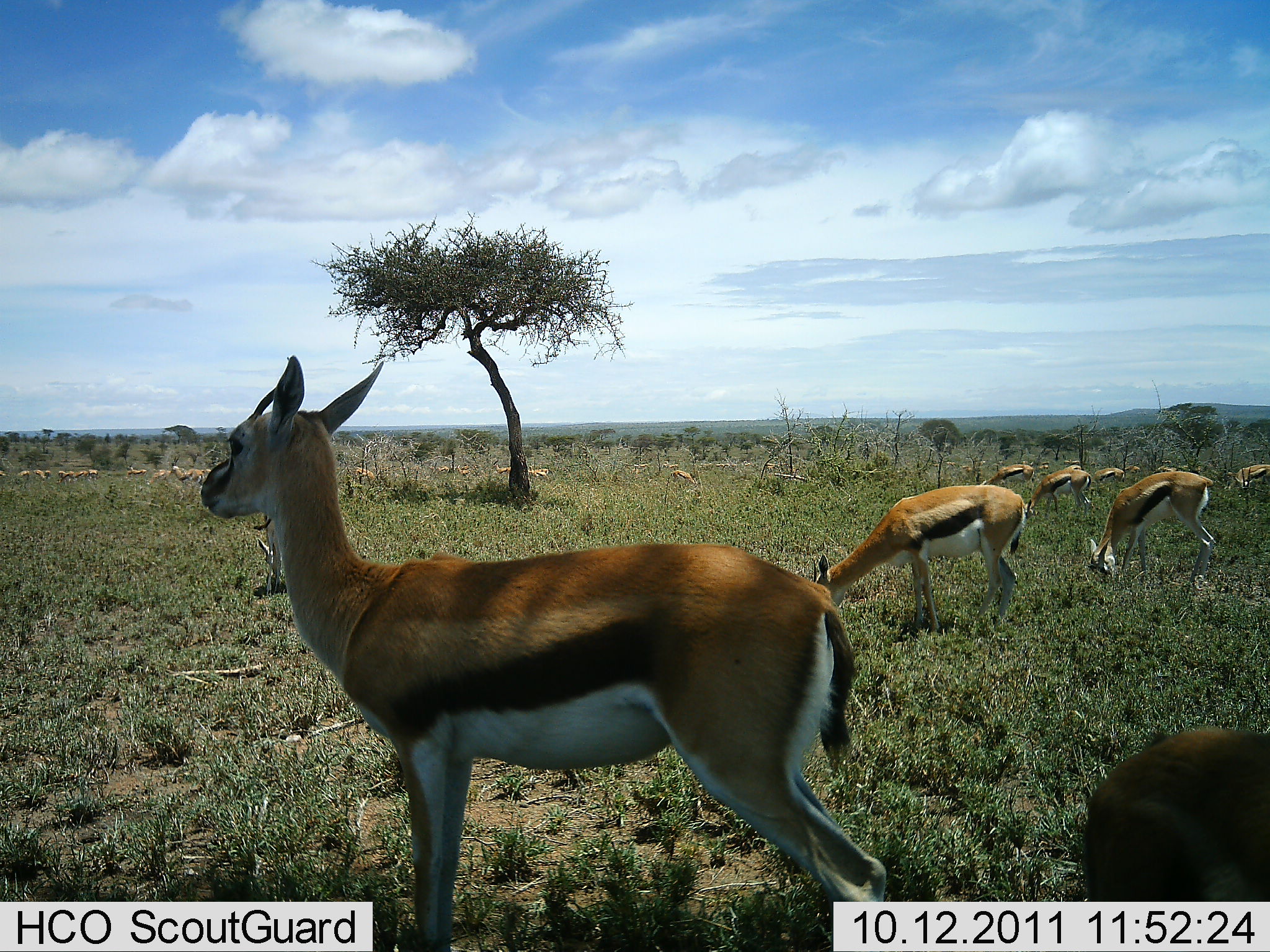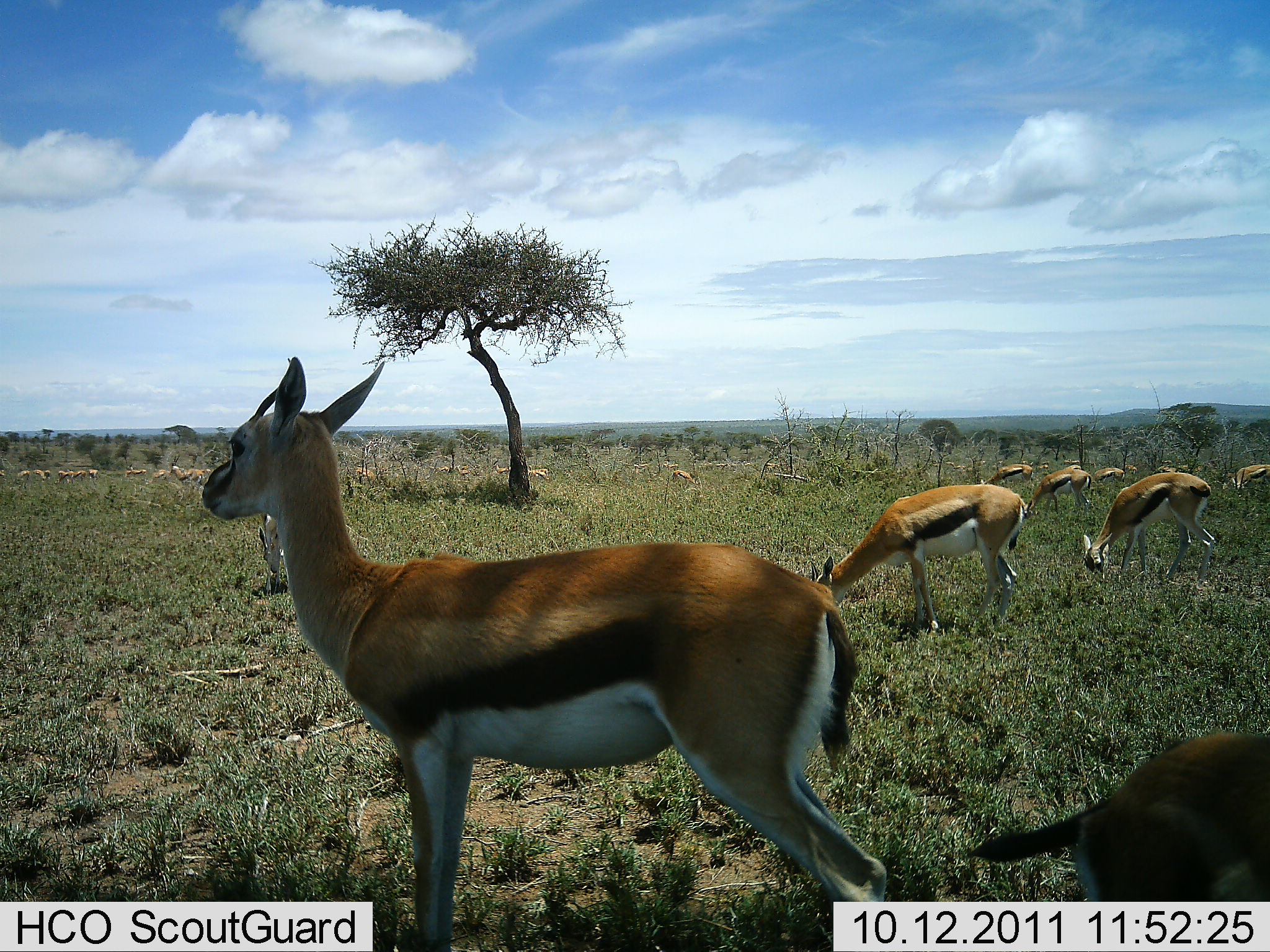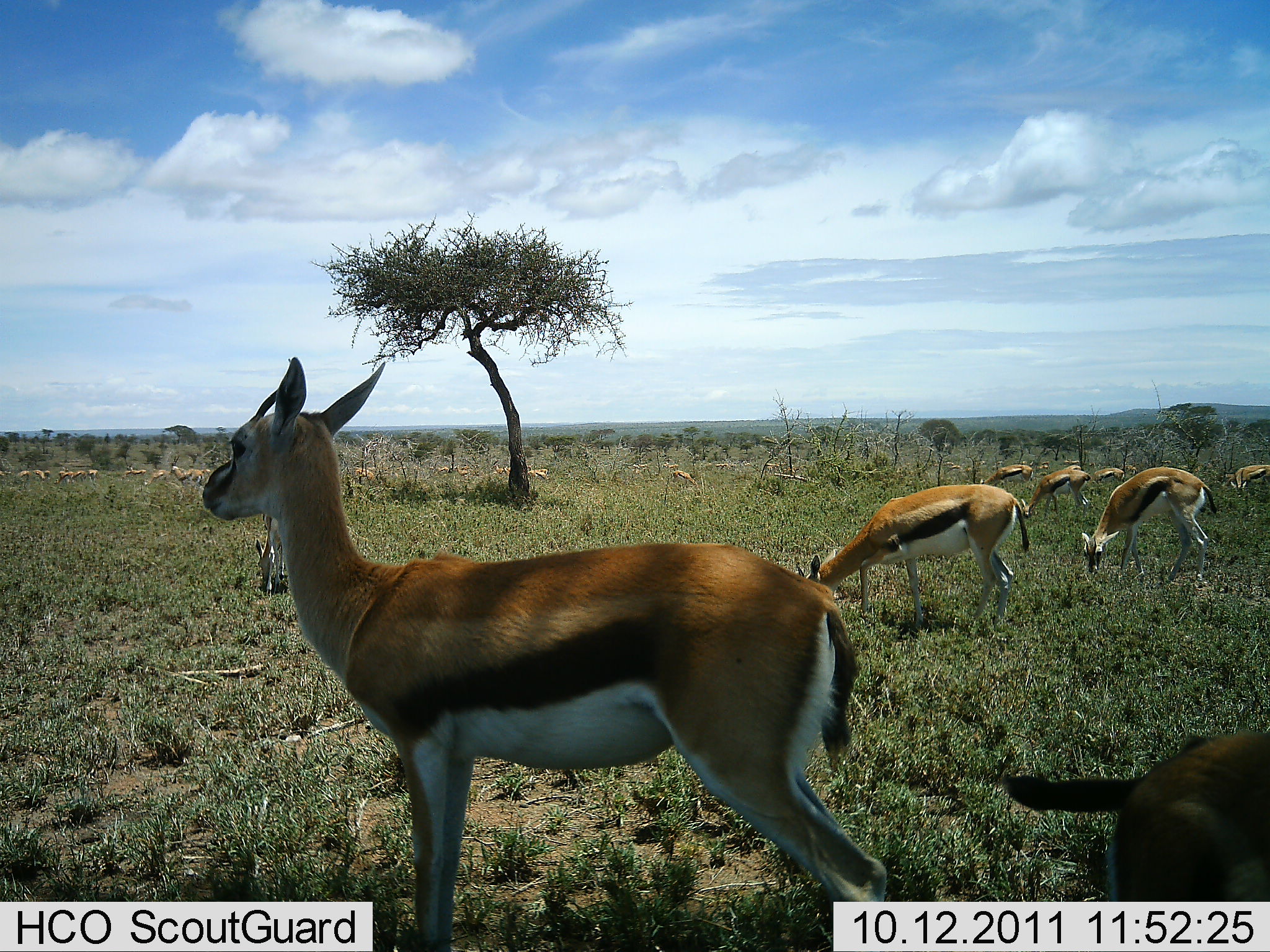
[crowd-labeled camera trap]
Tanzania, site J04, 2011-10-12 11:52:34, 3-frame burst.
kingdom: Animalia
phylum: Chordata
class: Mammalia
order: Artiodactyla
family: Bovidae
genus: Eudorcas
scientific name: Eudorcas thomsonii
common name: thomson's gazelle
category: gazellethomsons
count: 11-50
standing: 92%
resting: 8%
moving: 8%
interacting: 0%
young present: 0%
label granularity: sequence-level